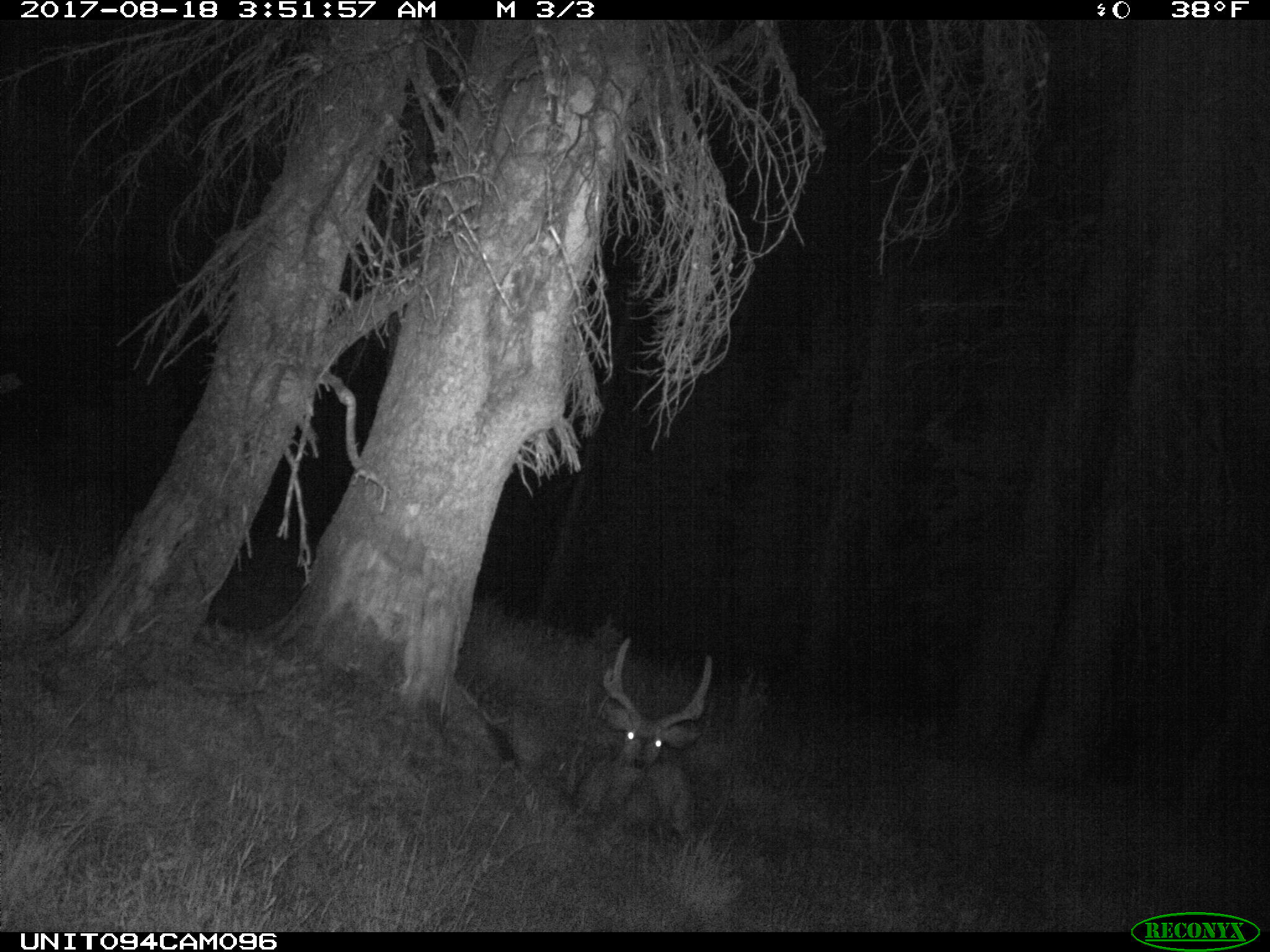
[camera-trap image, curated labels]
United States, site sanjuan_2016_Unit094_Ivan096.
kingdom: Animalia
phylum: Chordata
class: Mammalia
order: Artiodactyla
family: Cervidae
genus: Odocoileus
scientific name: Odocoileus hemionus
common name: mule deer